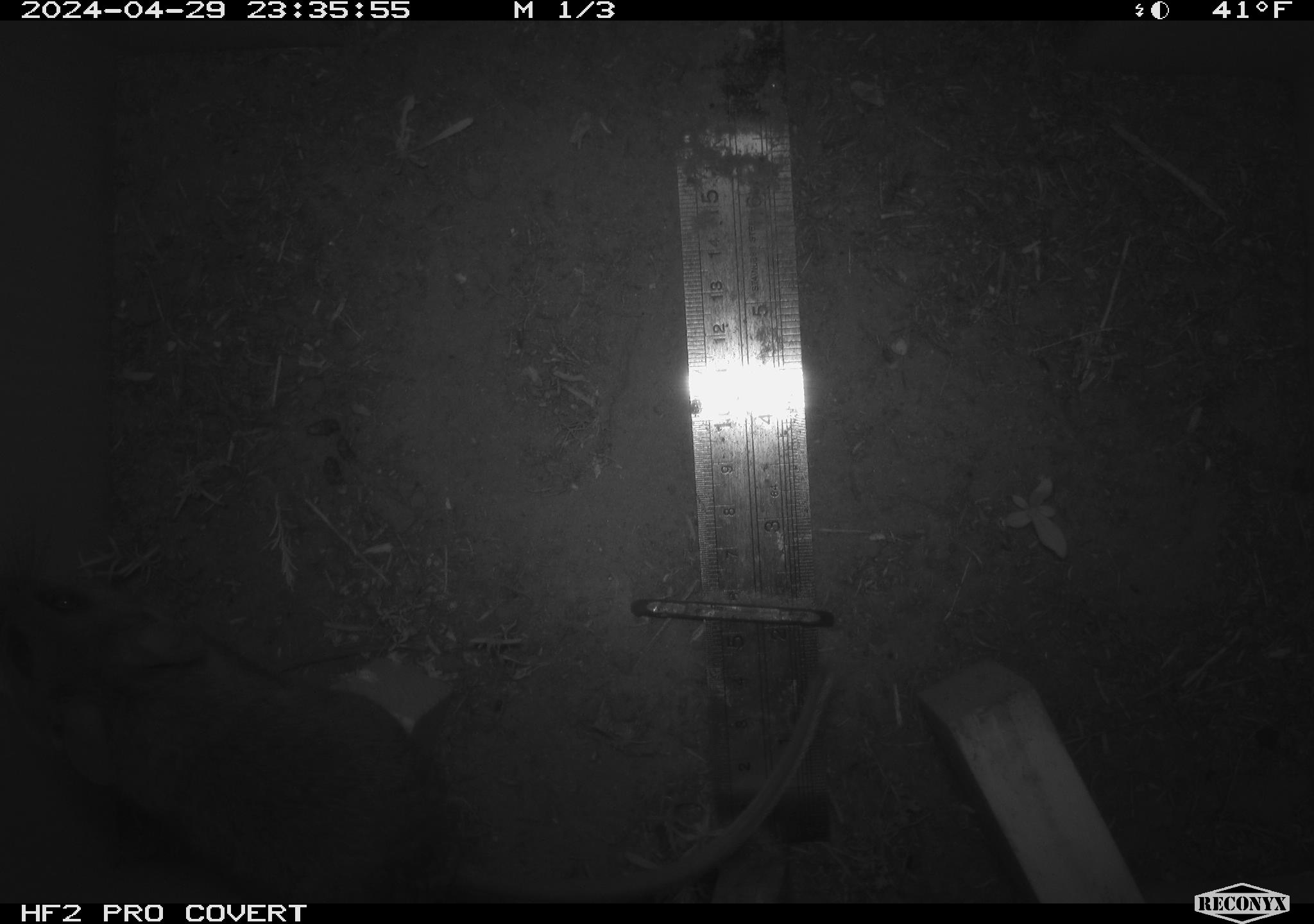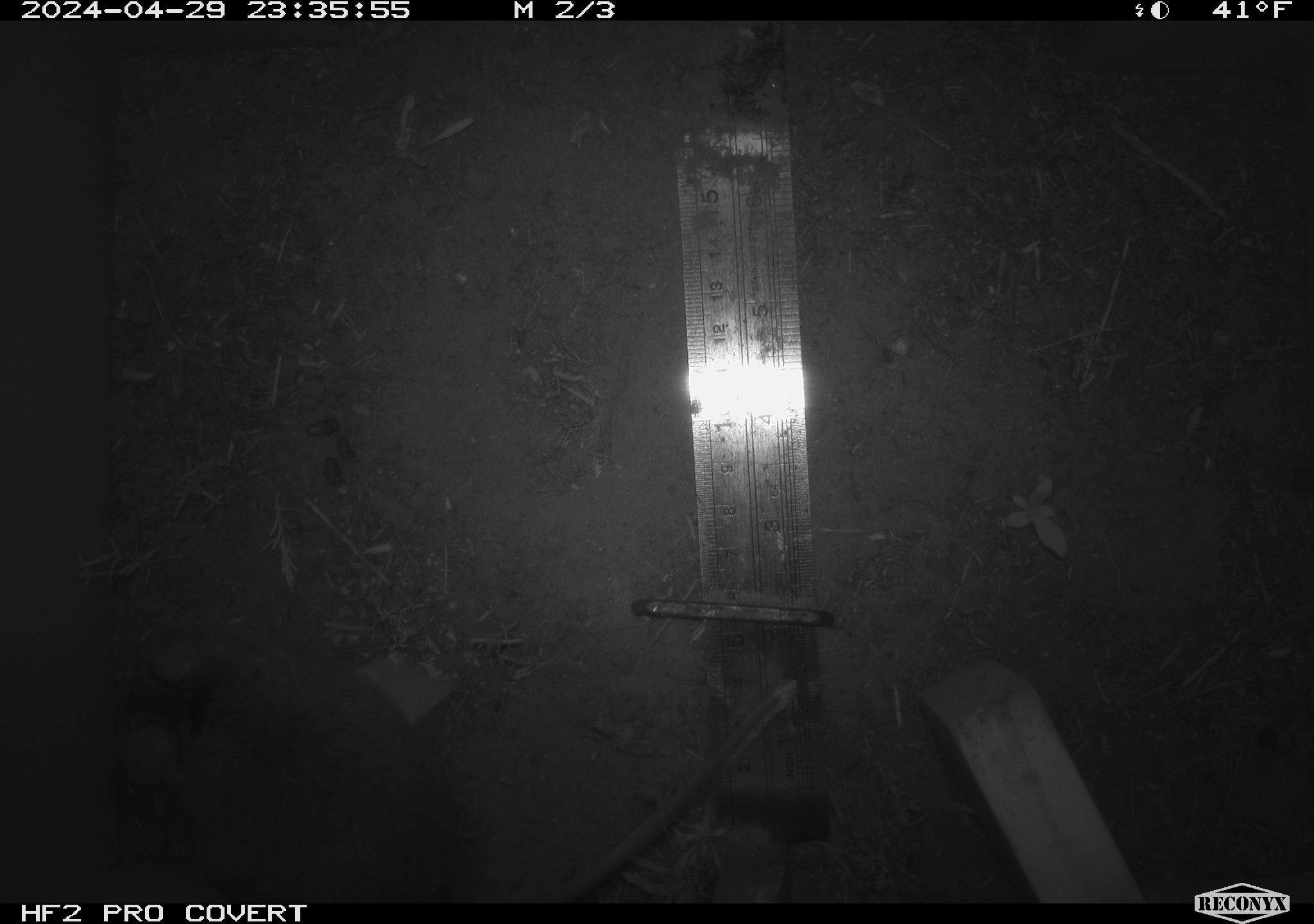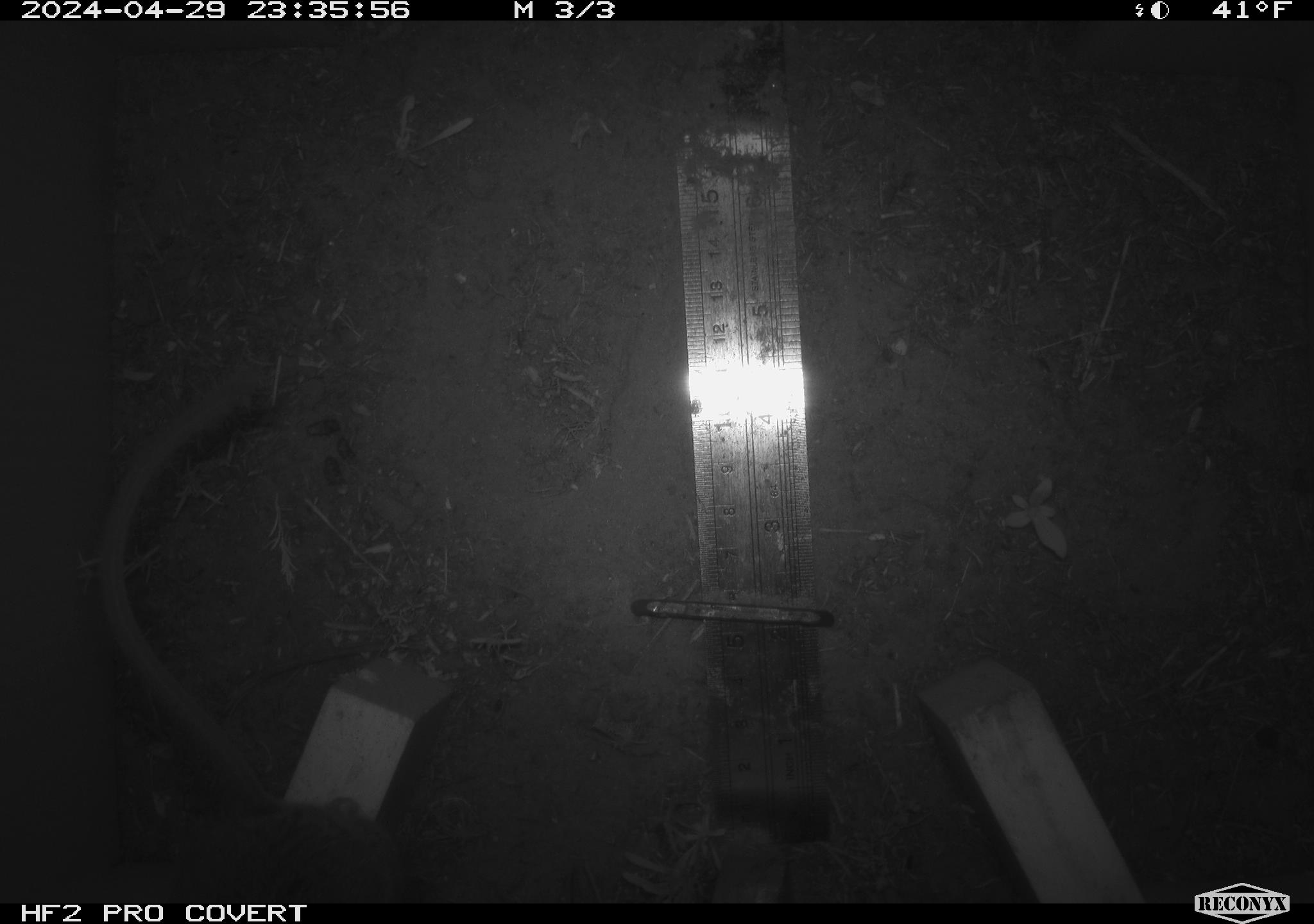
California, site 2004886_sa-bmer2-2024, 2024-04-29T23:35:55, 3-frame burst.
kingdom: Animalia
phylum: Chordata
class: Mammalia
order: Rodentia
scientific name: Rodentia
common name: woodrat or rat or mouse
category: woodrat or rat or mouse species